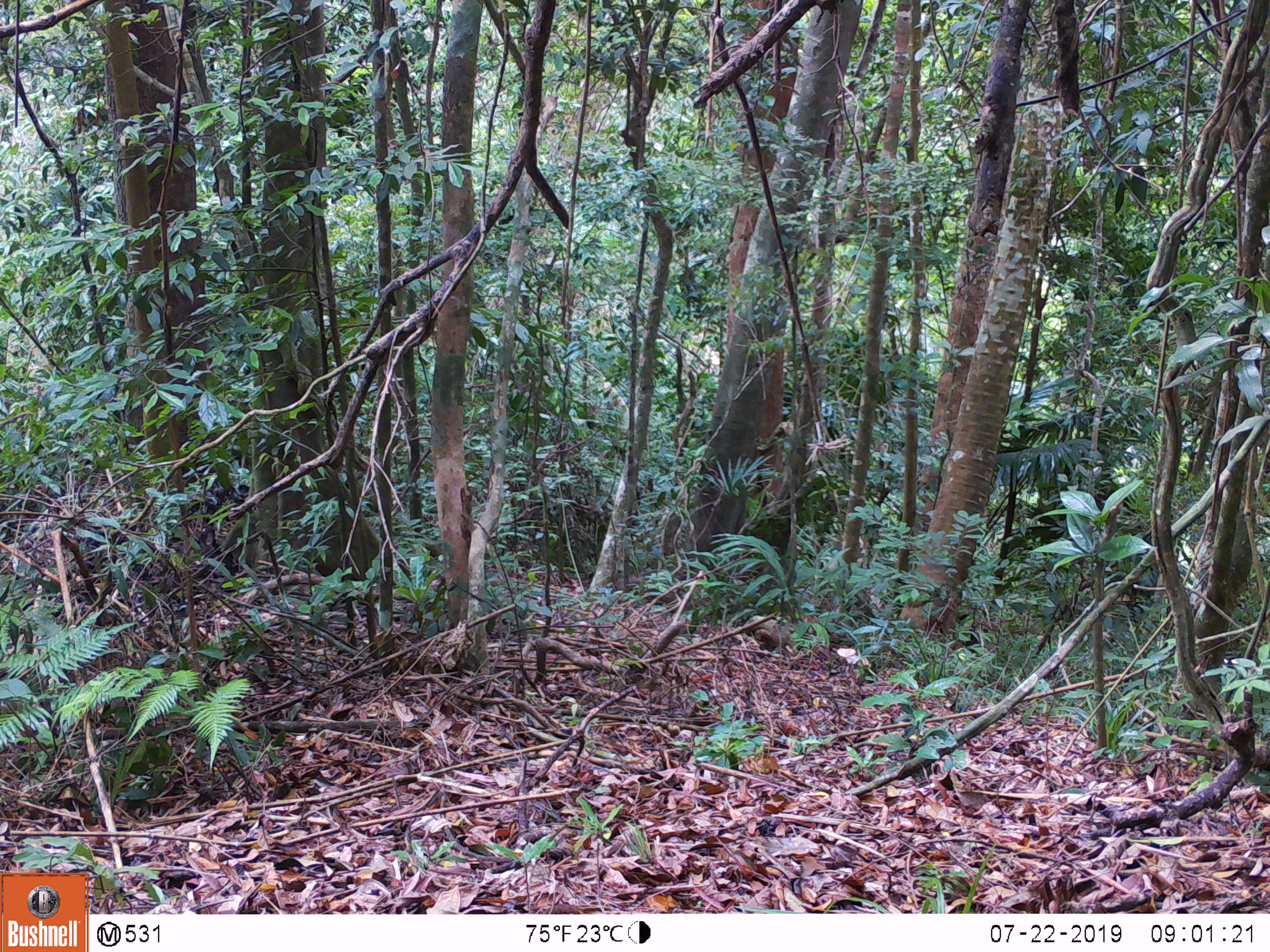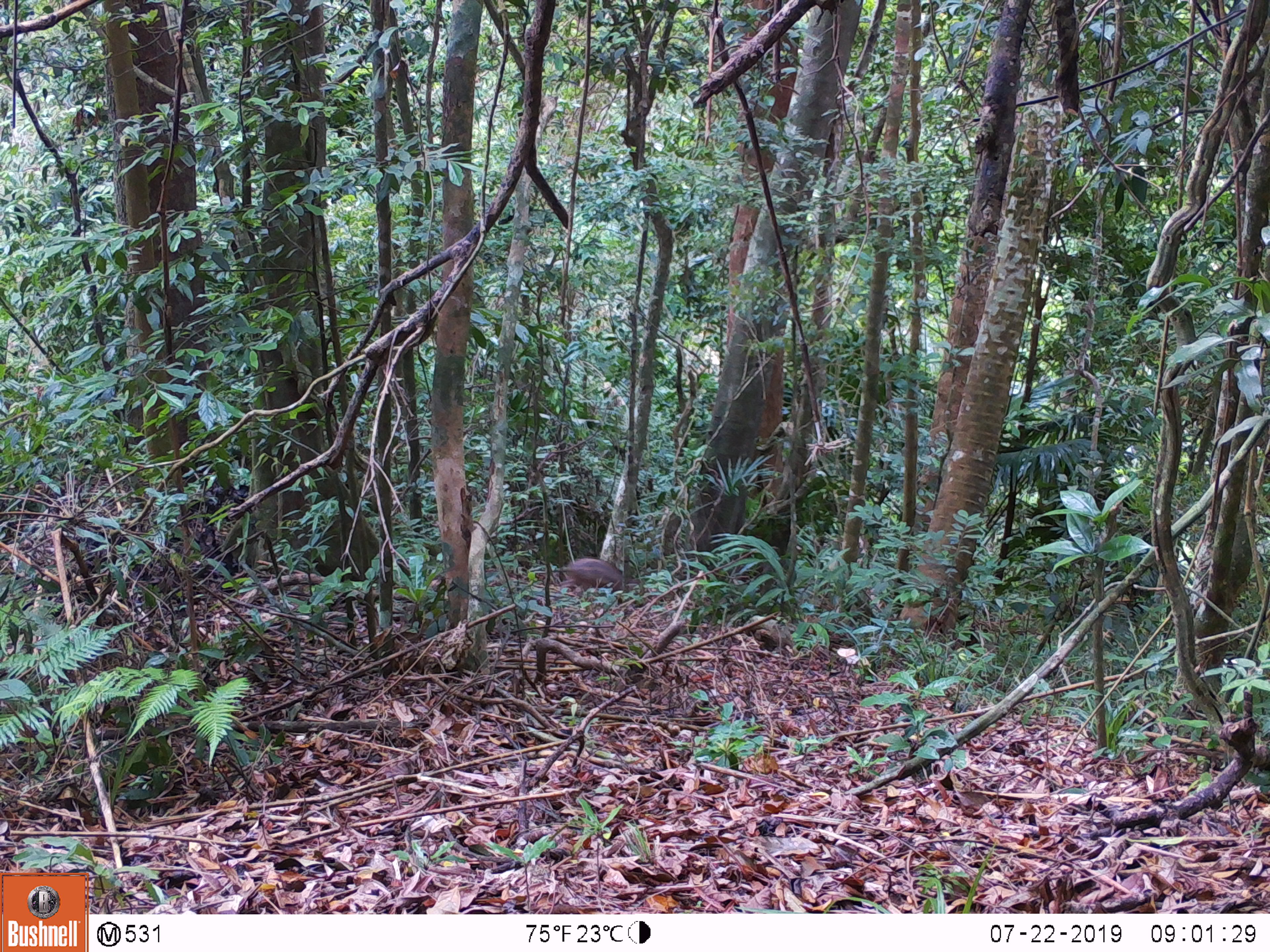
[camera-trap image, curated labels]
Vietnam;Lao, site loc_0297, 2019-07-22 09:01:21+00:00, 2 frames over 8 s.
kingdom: Animalia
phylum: Chordata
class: Mammalia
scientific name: Mammalia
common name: mammal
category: unidentified small mammal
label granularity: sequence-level